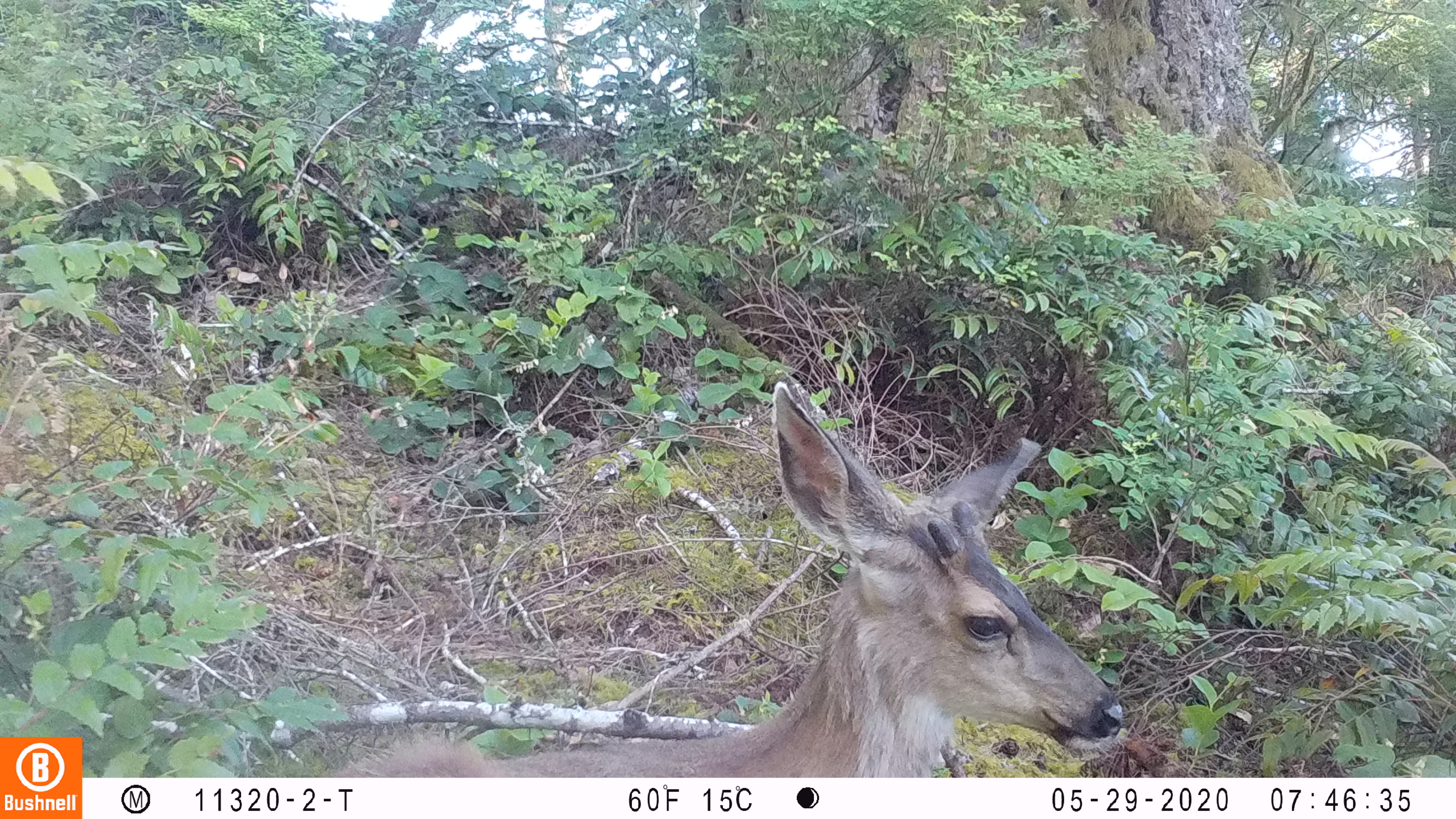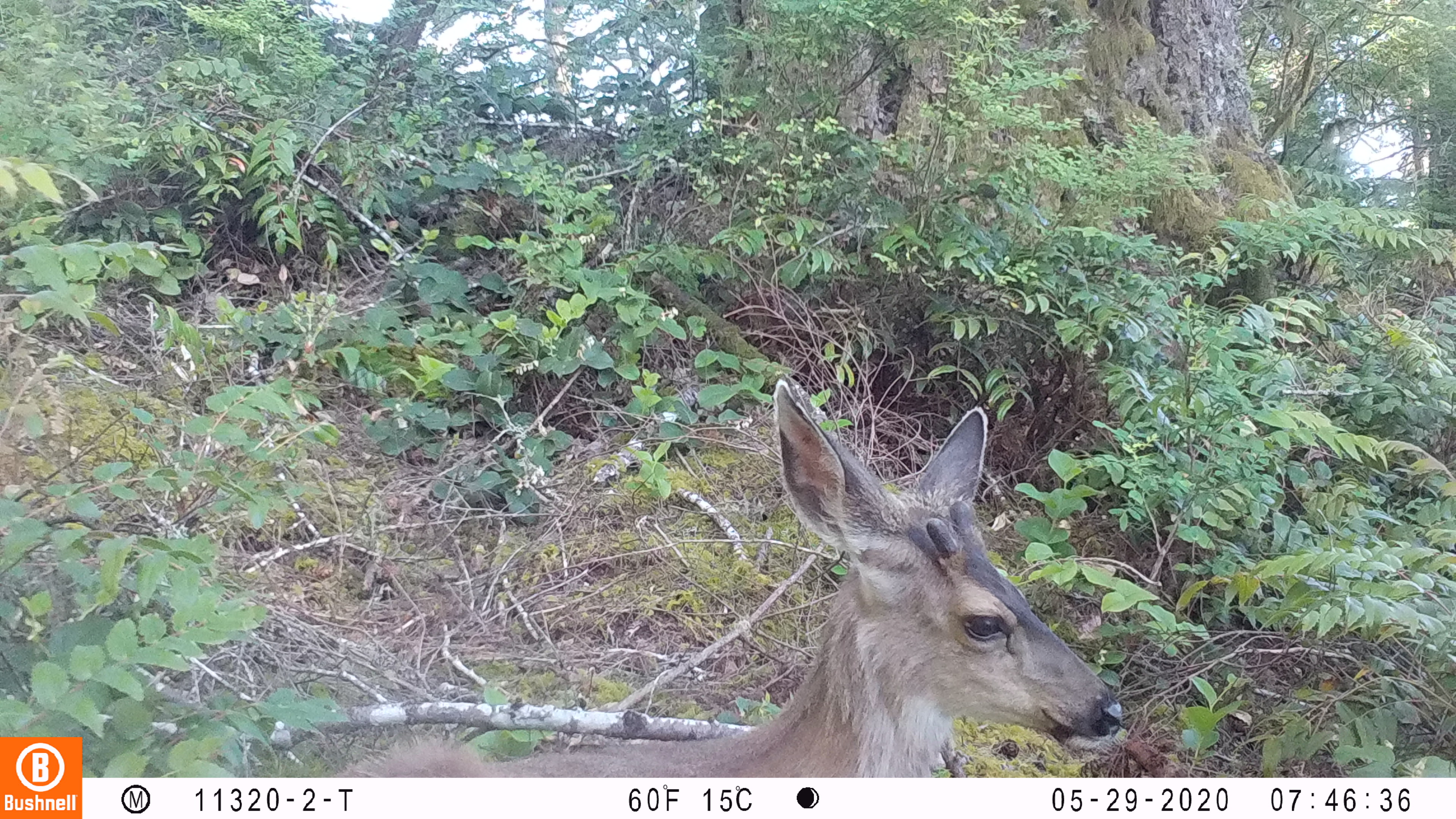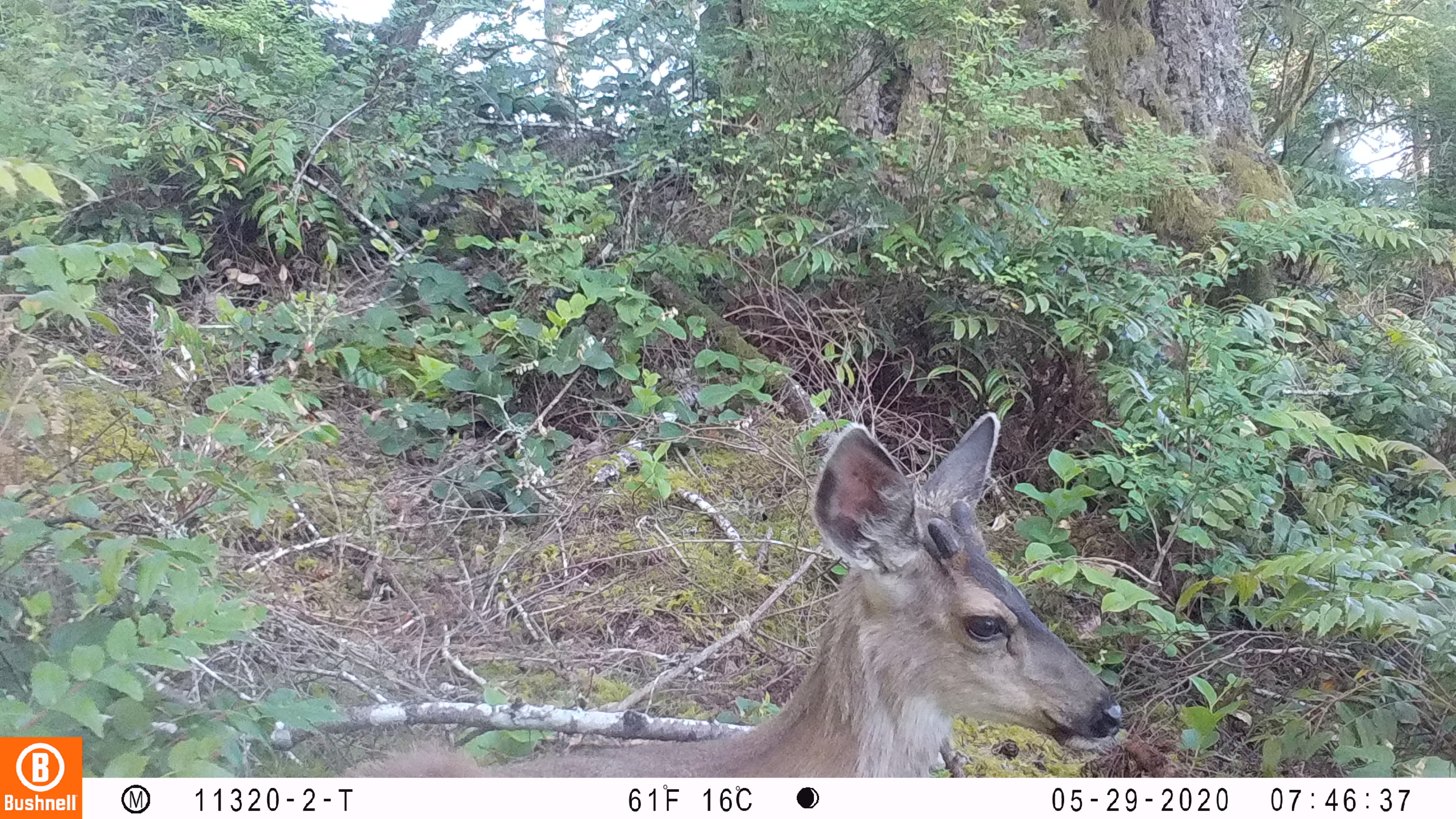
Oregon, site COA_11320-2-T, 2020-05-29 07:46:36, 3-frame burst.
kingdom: Animalia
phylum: Chordata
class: Mammalia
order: Artiodactyla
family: Cervidae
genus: Odocoileus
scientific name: Odocoileus hemionus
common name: black-tailed deer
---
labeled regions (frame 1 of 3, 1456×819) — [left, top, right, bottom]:
black-tailed deer: [347, 374, 1140, 776]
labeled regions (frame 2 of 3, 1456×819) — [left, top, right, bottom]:
black-tailed deer: [345, 370, 1134, 766]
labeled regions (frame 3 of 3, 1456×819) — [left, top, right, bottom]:
black-tailed deer: [353, 406, 1134, 772]